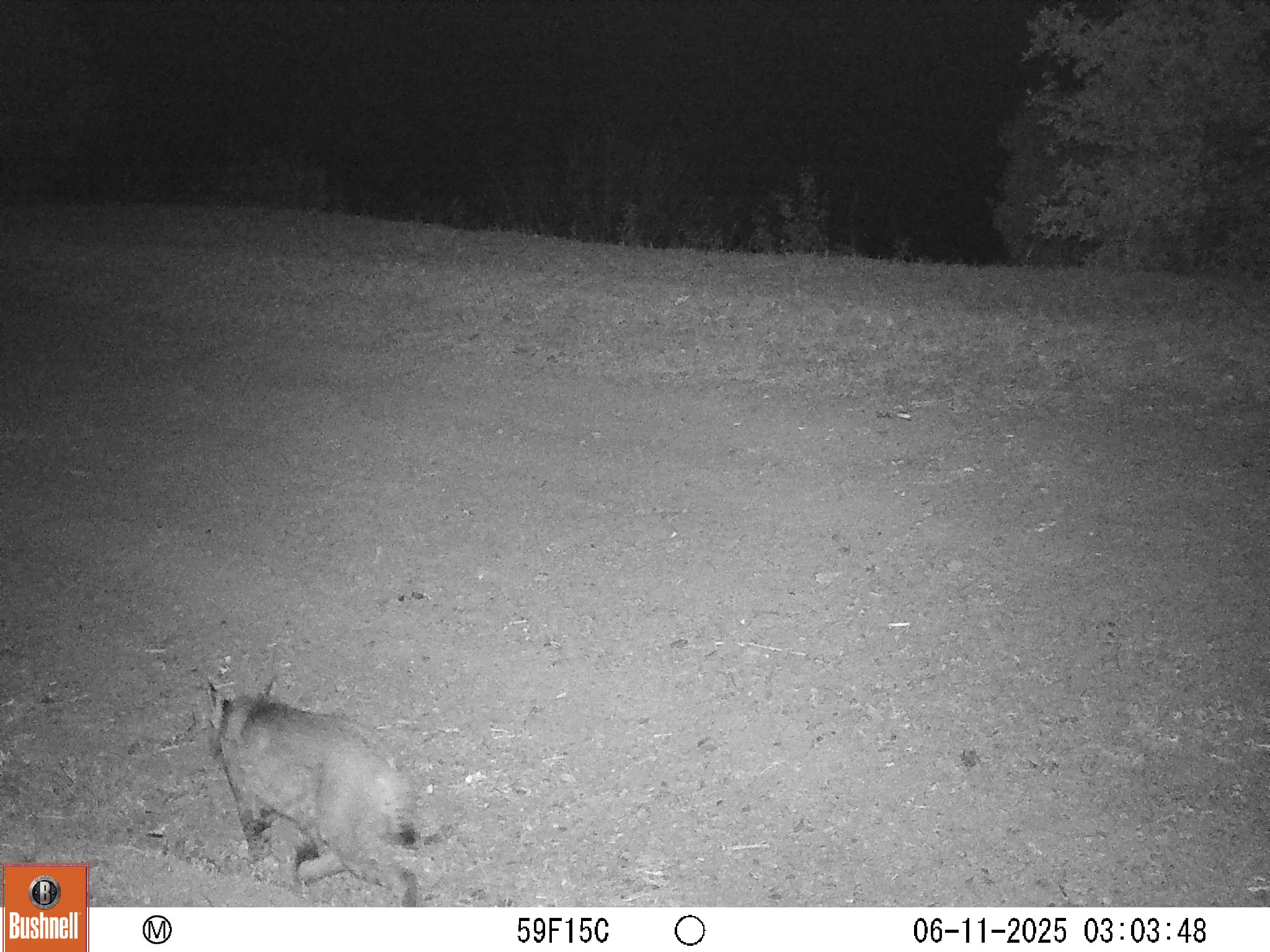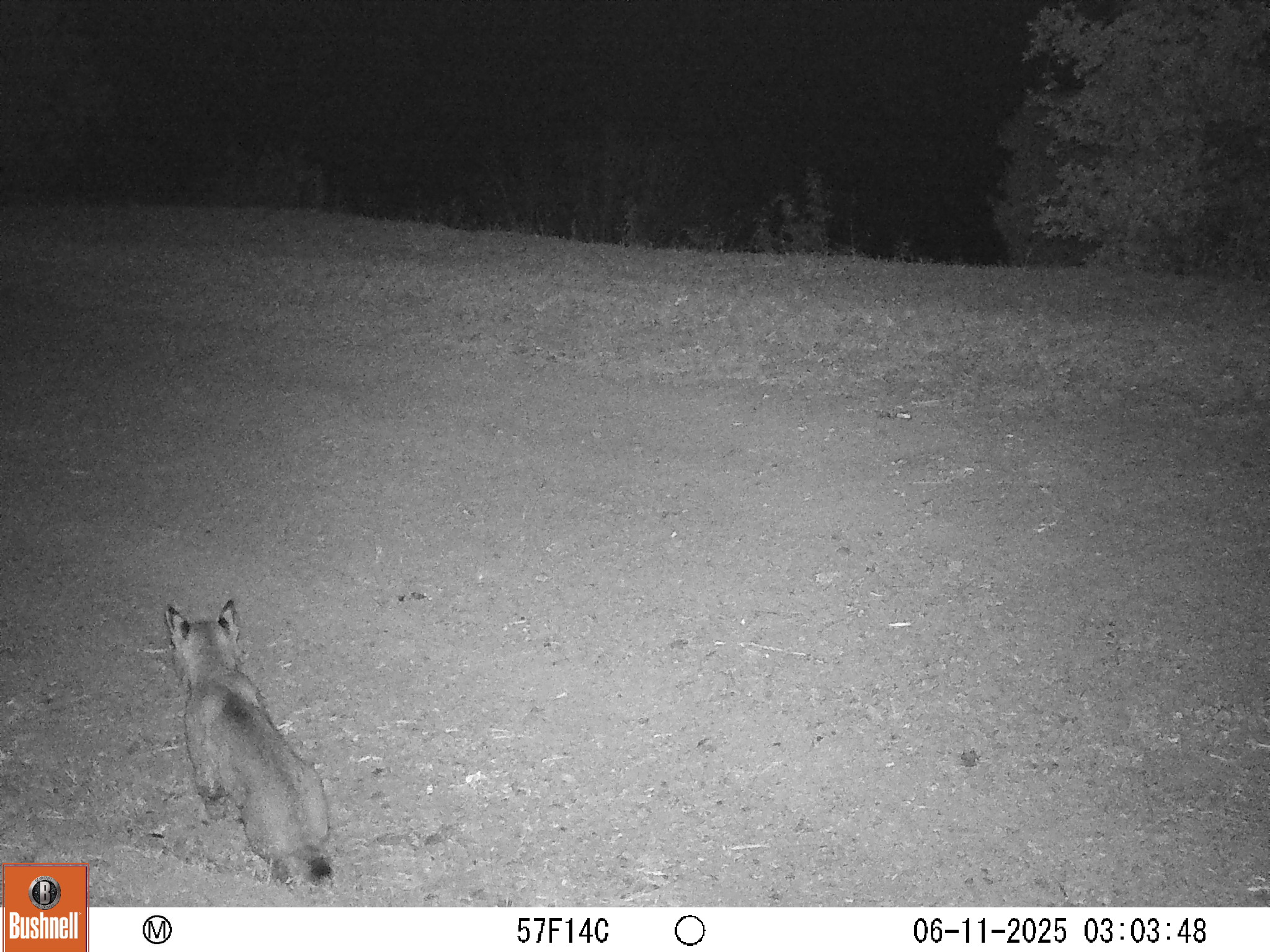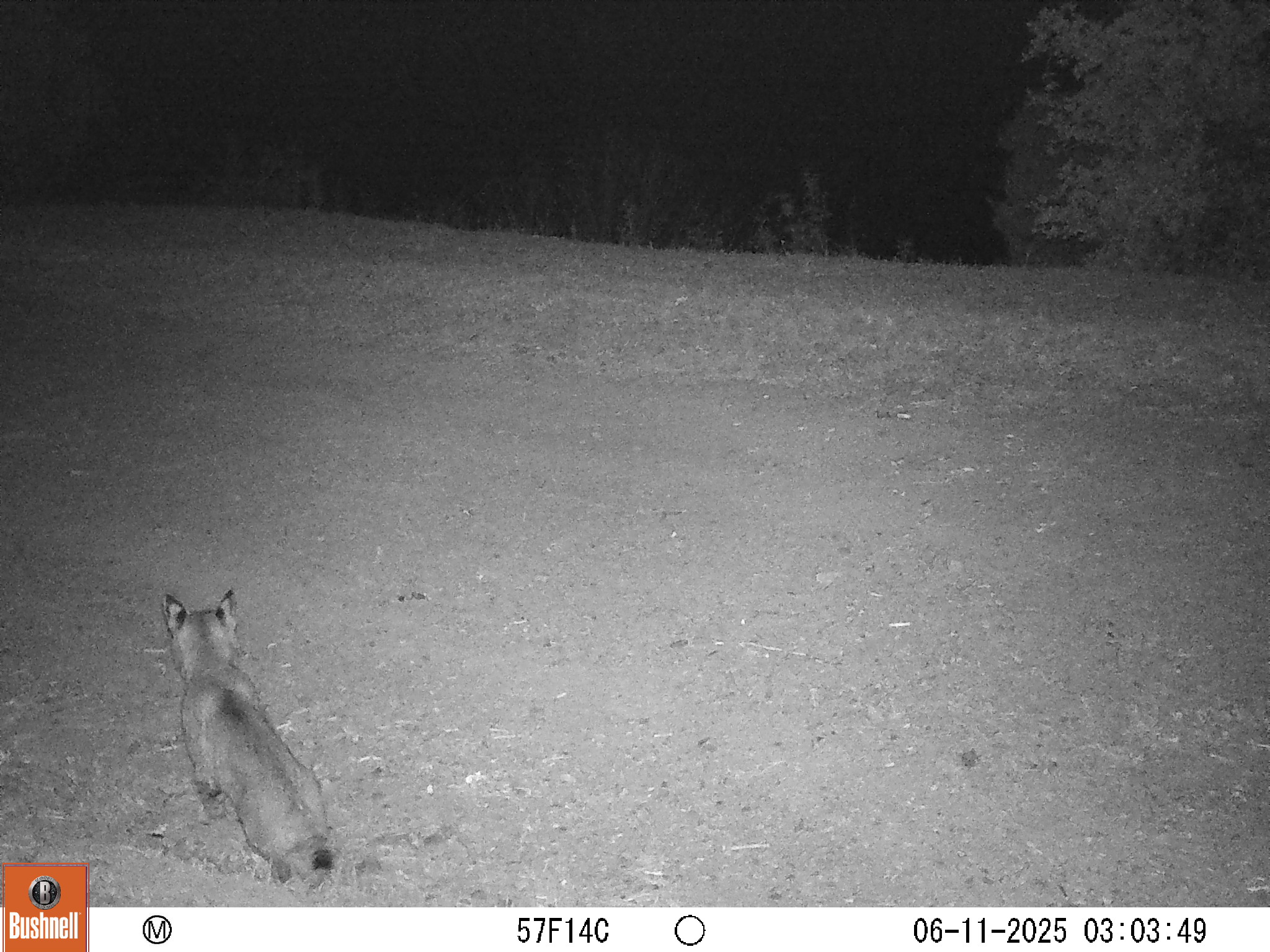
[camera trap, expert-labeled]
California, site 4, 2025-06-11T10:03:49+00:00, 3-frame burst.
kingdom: Animalia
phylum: Chordata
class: Mammalia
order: Carnivora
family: Felidae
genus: Lynx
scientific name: Lynx rufus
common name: bobcat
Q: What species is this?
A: Bobcat (Lynx rufus).